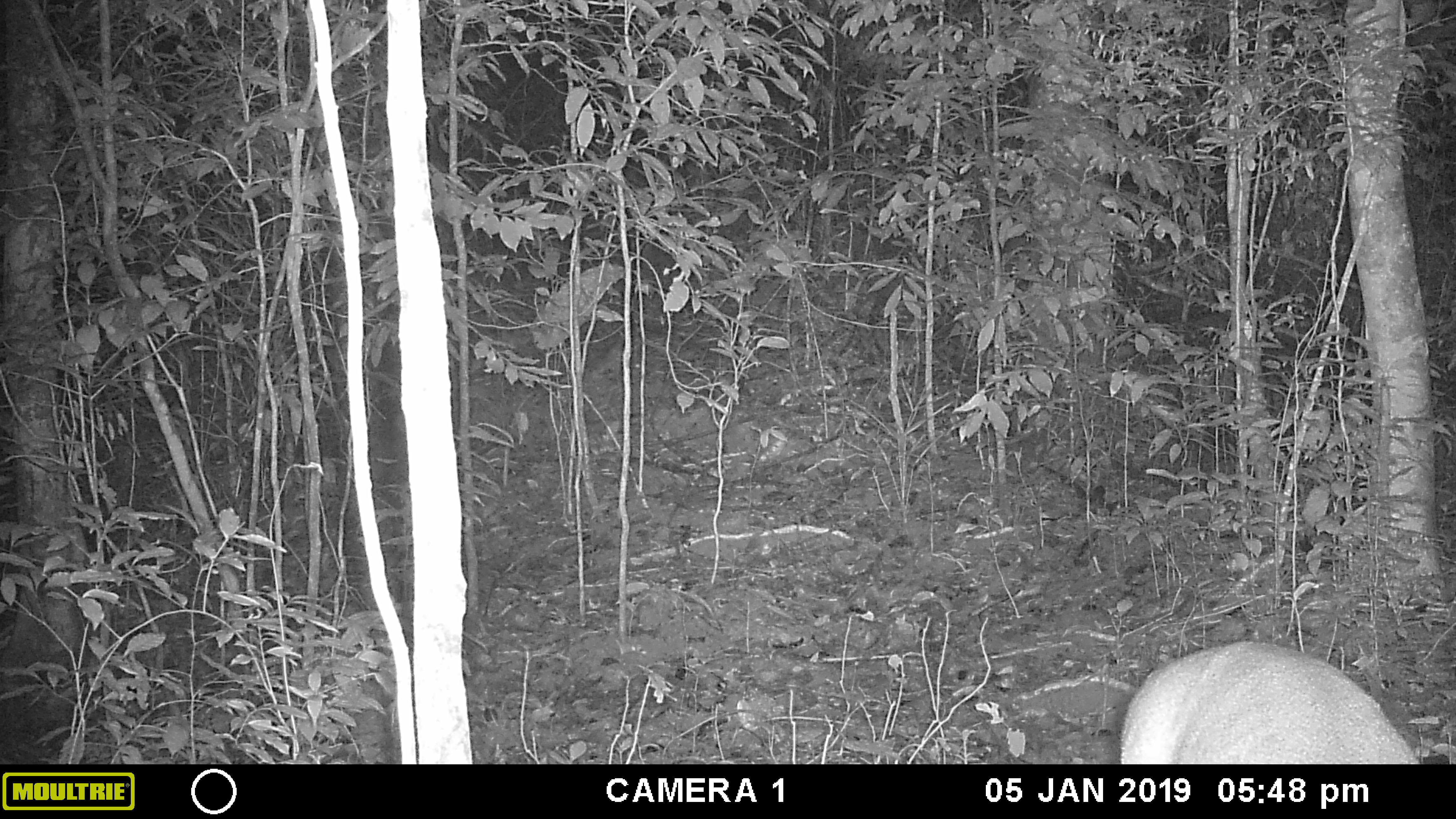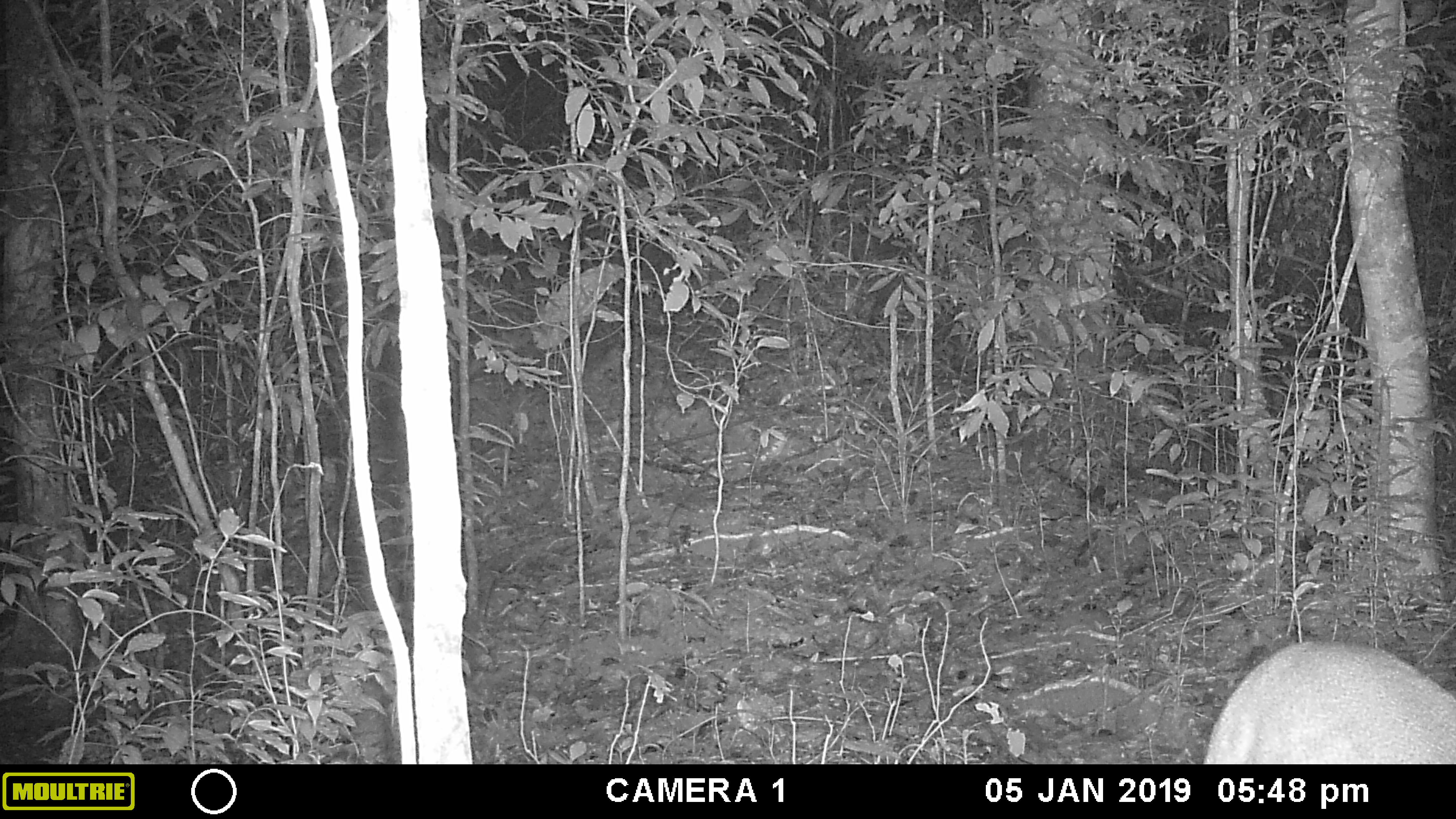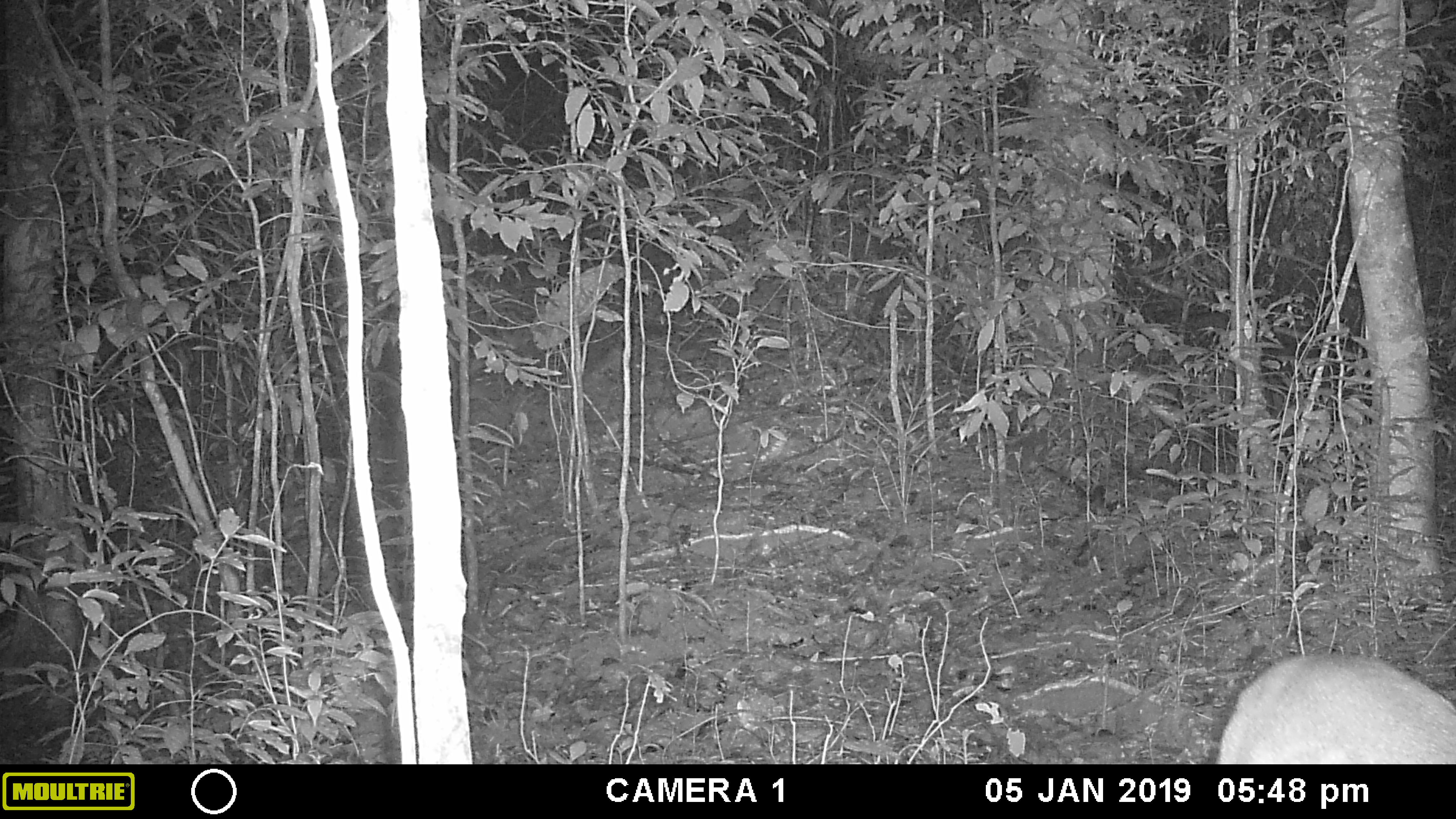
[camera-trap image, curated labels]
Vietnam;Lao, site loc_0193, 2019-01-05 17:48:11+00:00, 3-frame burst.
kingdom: Animalia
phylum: Chordata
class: Mammalia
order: Artiodactyla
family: Cervidae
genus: Muntiacus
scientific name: Muntiacus vuquangensis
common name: large-antlered muntjac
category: large antlered muntjac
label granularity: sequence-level